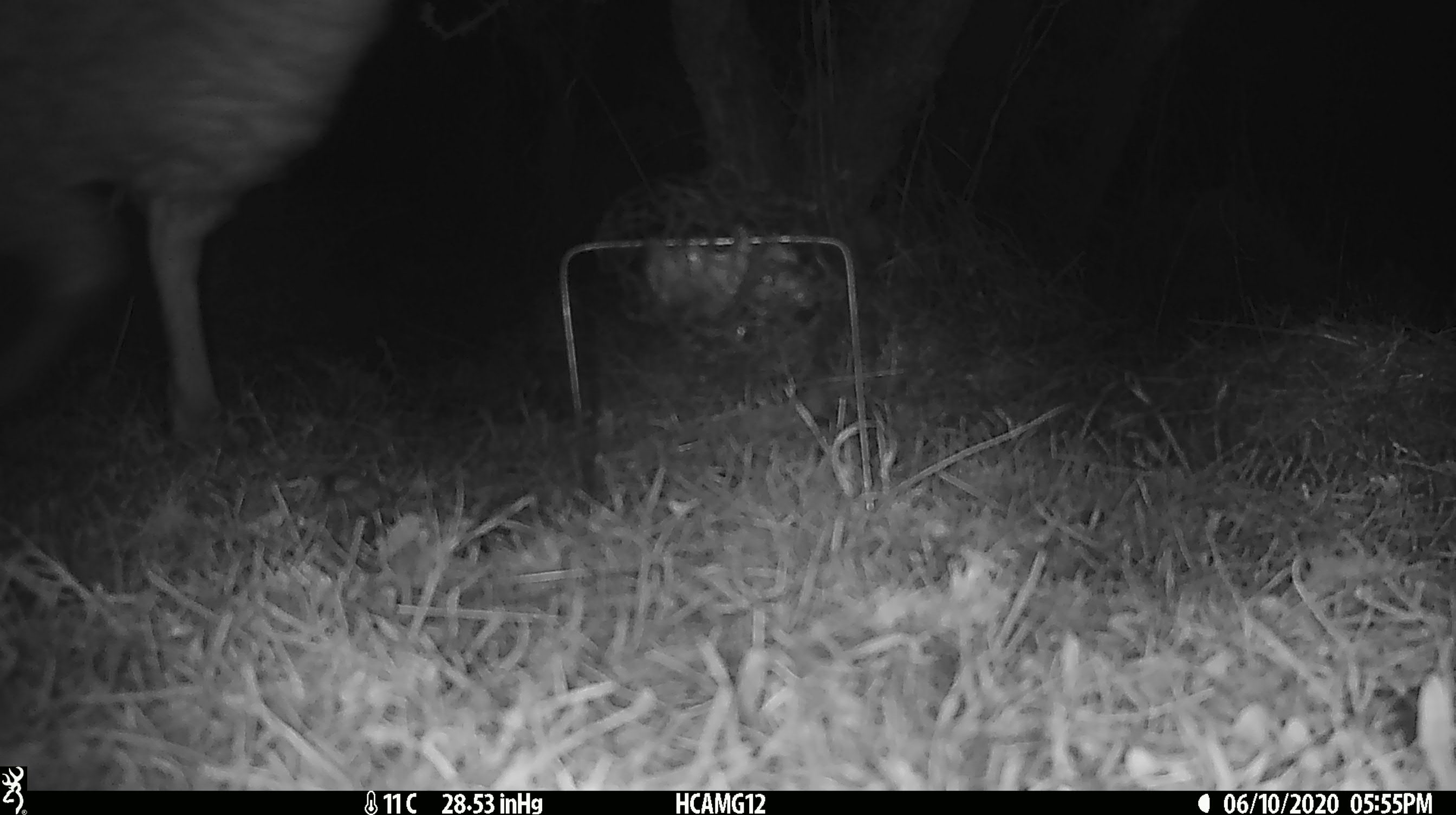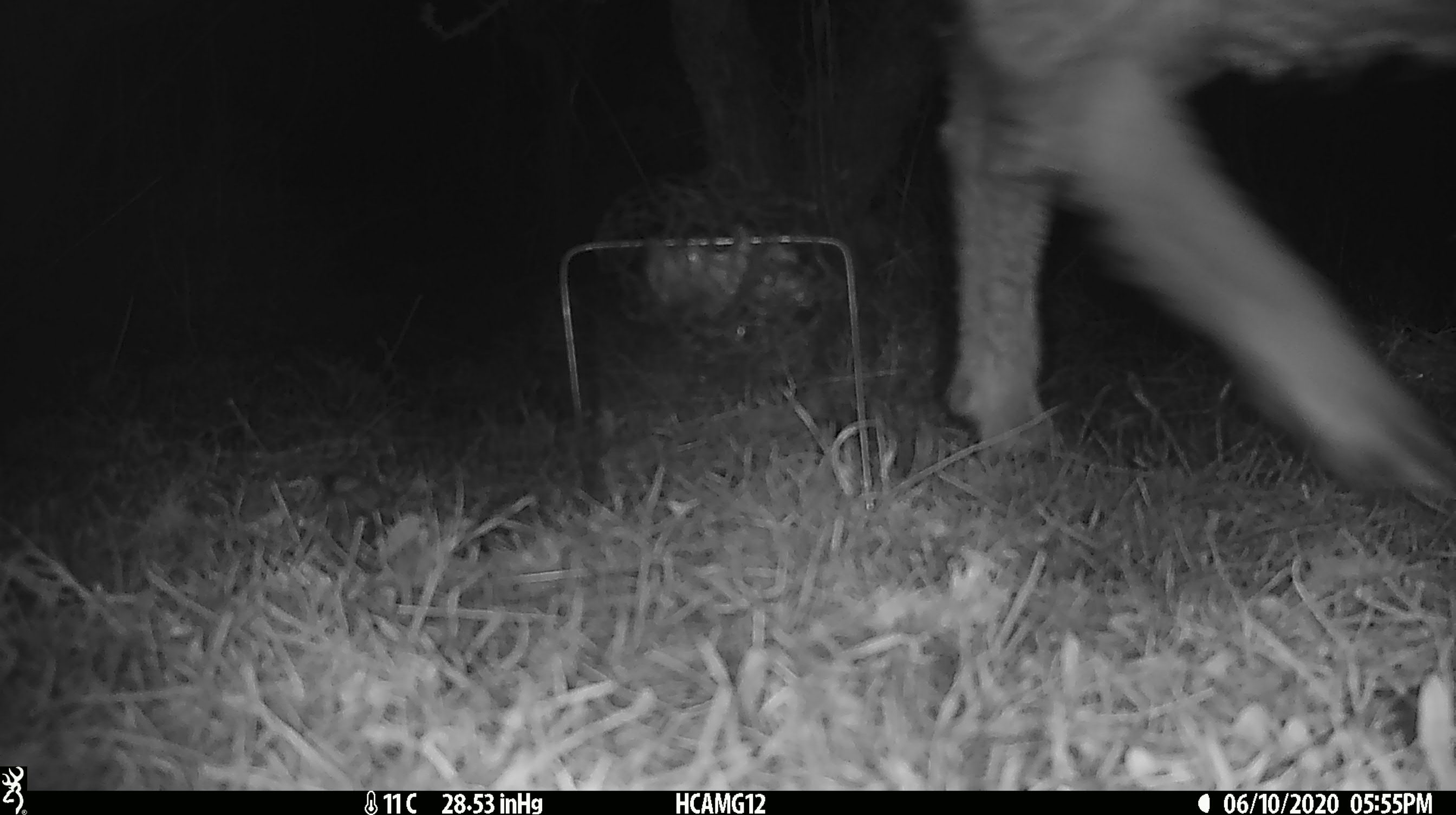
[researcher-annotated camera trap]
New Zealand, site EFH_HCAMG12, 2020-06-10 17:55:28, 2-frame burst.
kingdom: Animalia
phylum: Chordata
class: Mammalia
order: Artiodactyla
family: Bovidae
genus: Ovis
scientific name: Ovis aries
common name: domestic sheep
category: sheep